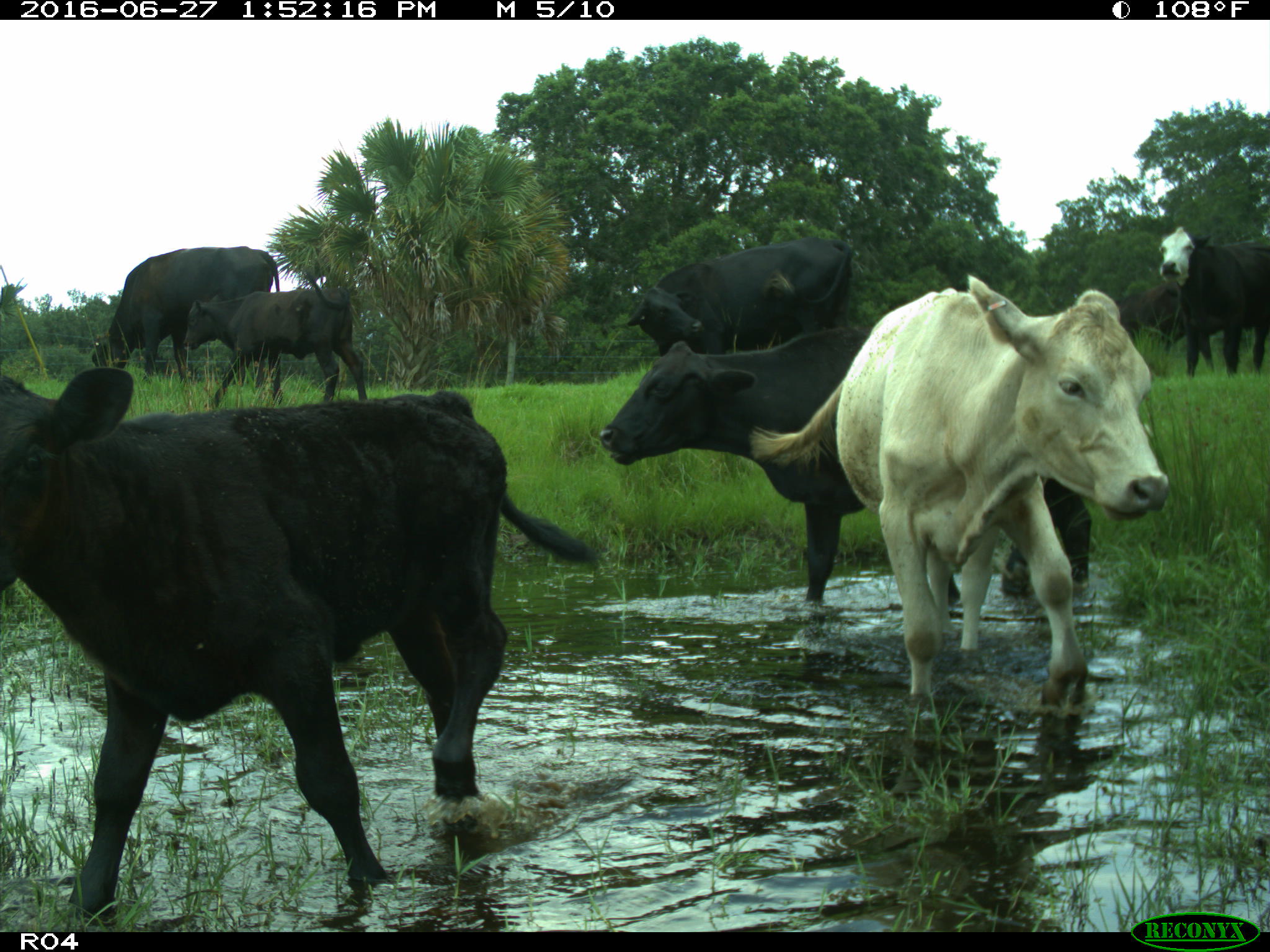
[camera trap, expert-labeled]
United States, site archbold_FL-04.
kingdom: Animalia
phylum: Chordata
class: Mammalia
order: Artiodactyla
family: Bovidae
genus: Bos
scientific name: Bos taurus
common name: domestic cow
Bos taurus (domestic cow).